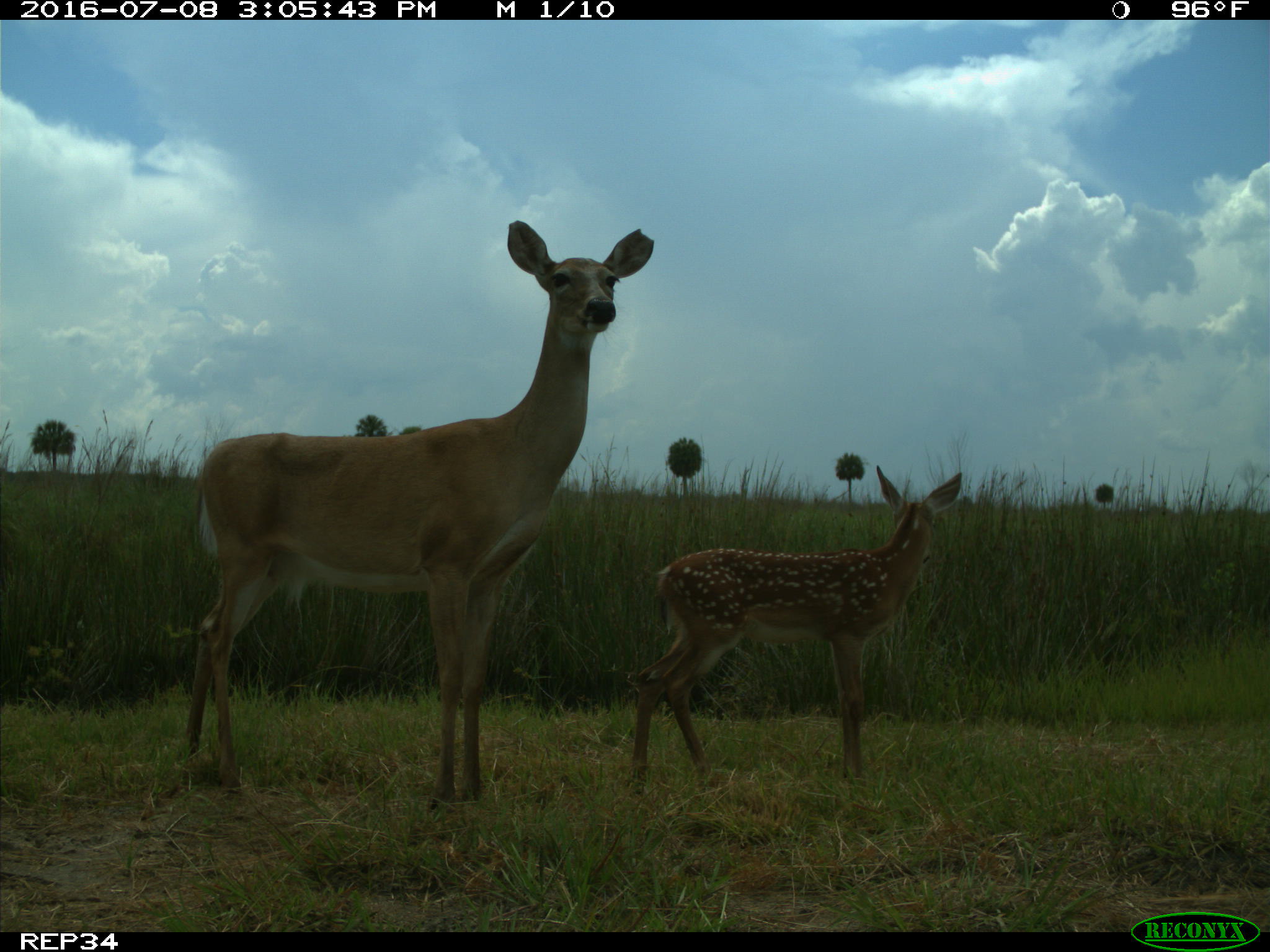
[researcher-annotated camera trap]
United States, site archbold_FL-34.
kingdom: Animalia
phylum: Chordata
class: Mammalia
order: Artiodactyla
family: Cervidae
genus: Odocoileus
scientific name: Odocoileus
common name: deer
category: unidentified deer